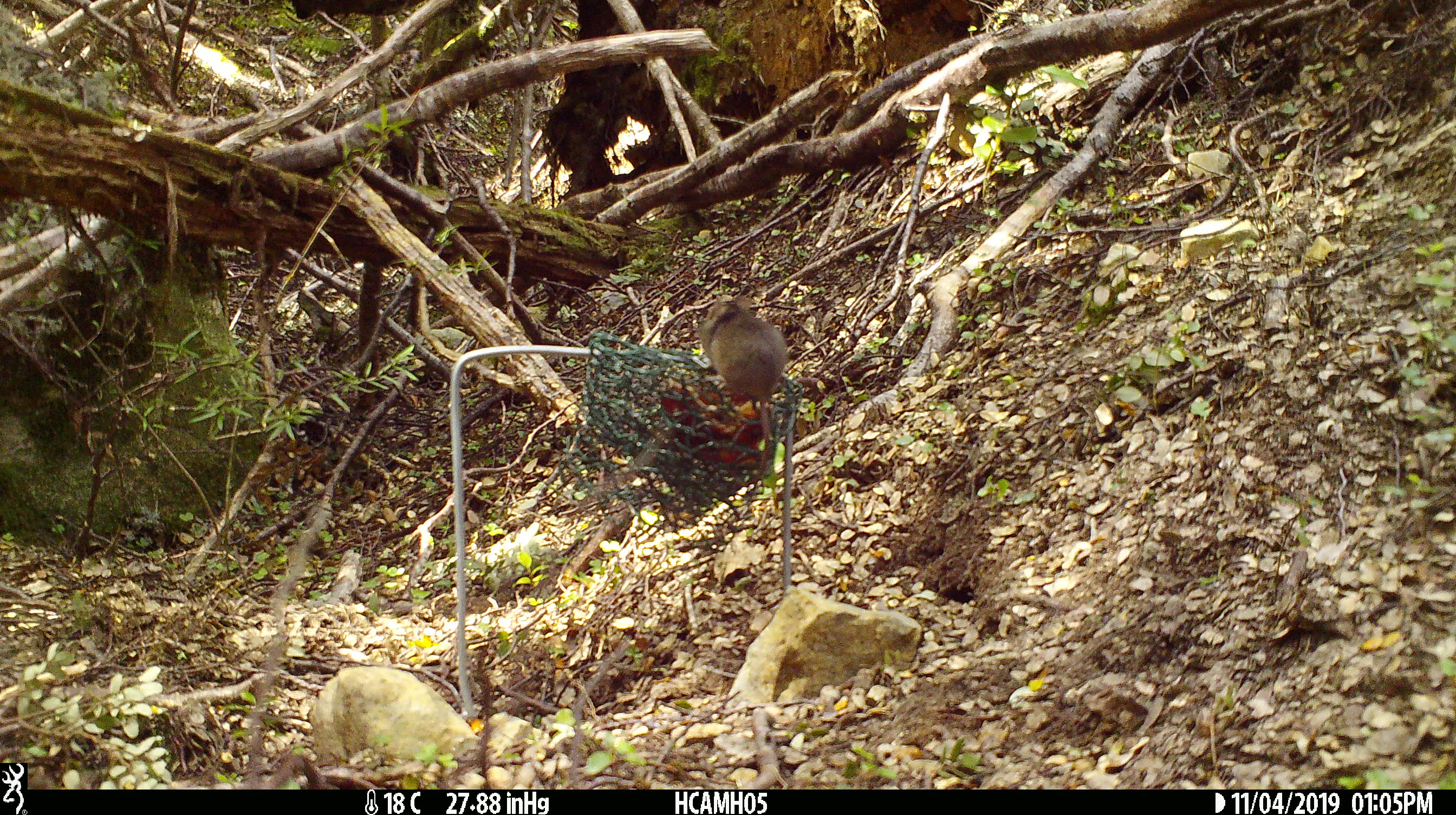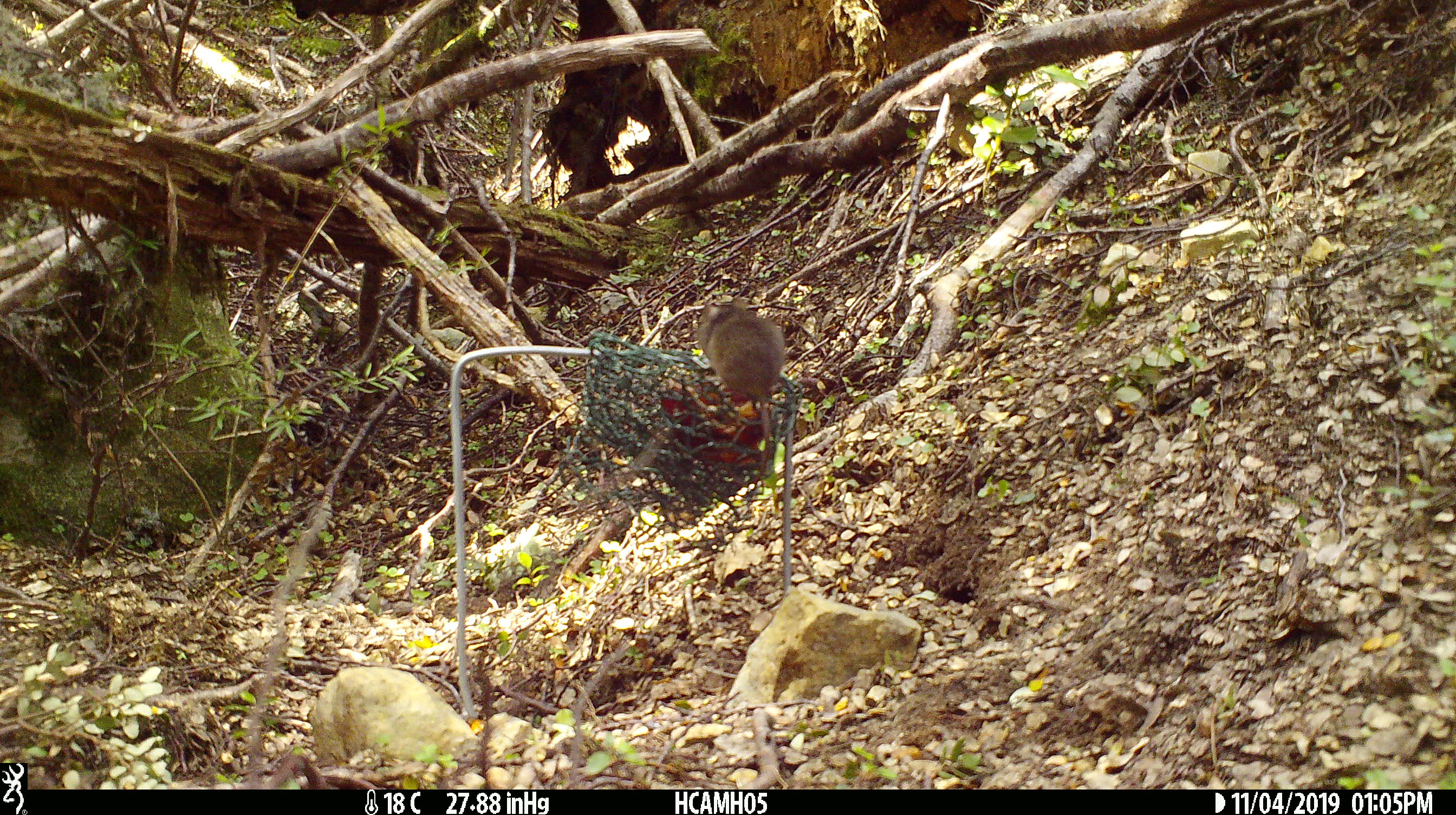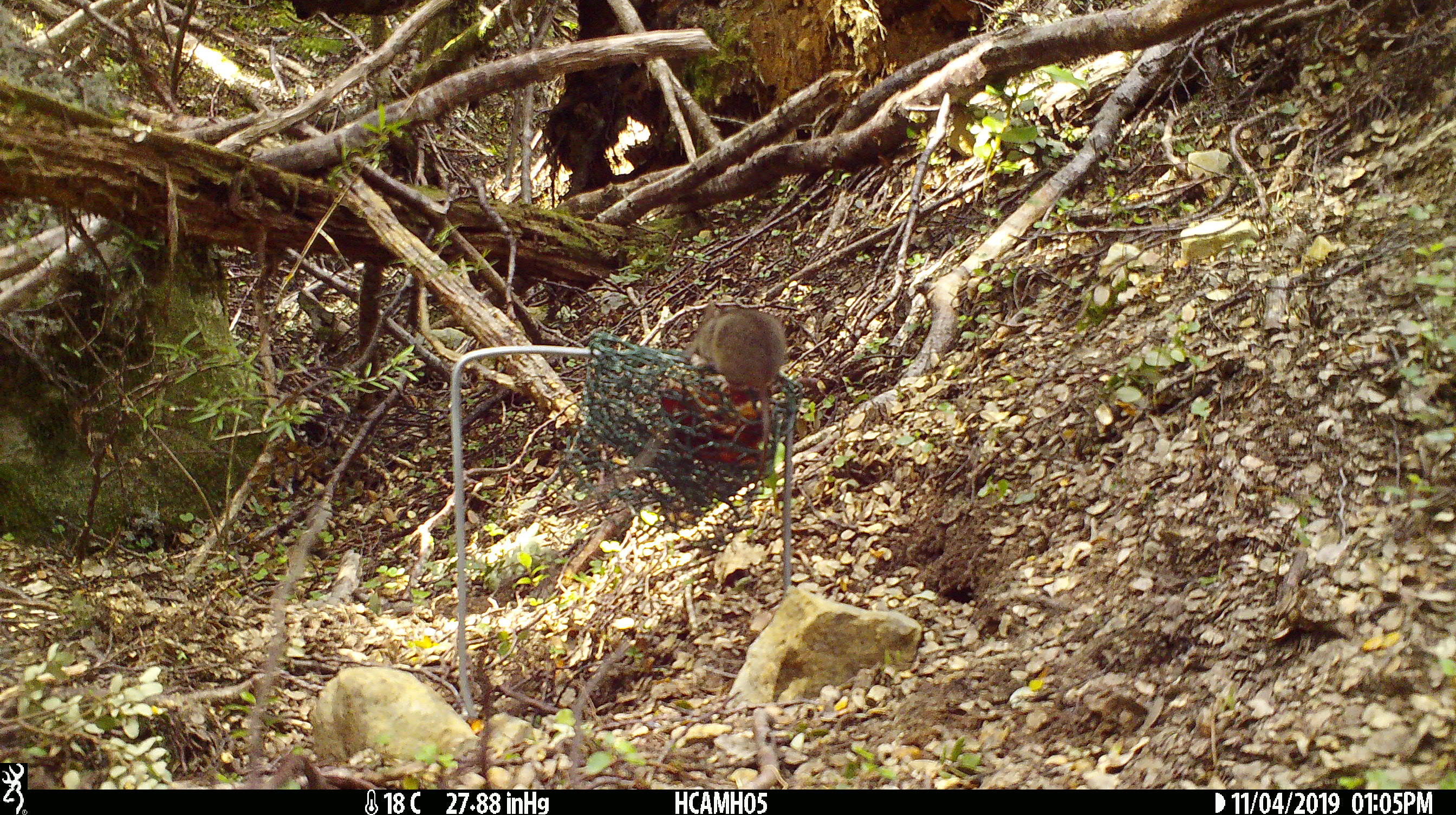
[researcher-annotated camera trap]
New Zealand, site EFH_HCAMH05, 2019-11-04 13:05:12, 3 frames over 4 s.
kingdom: Animalia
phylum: Chordata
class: Mammalia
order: Rodentia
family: Muridae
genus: Mus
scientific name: Mus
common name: mouse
Mouse (Mus).